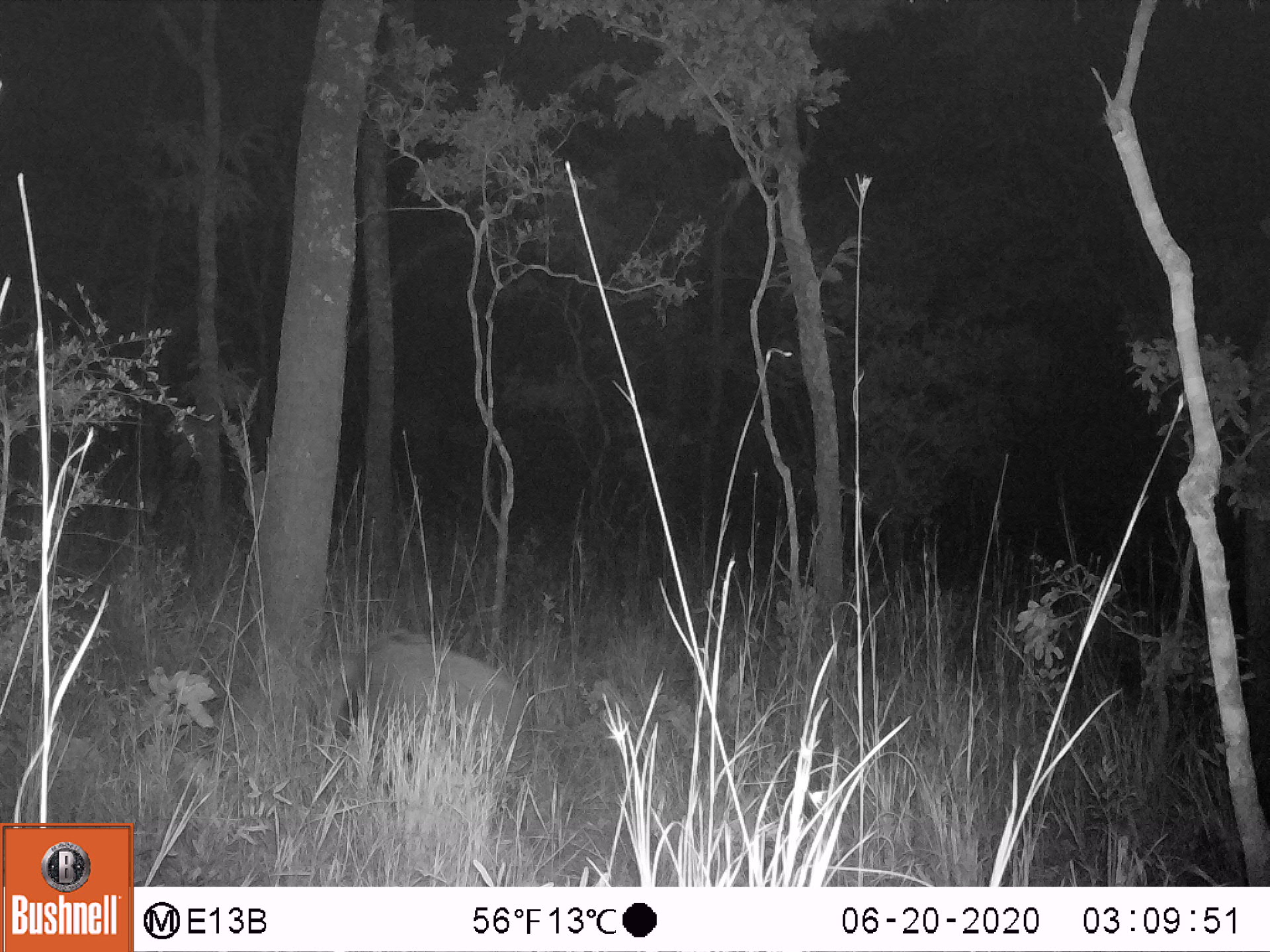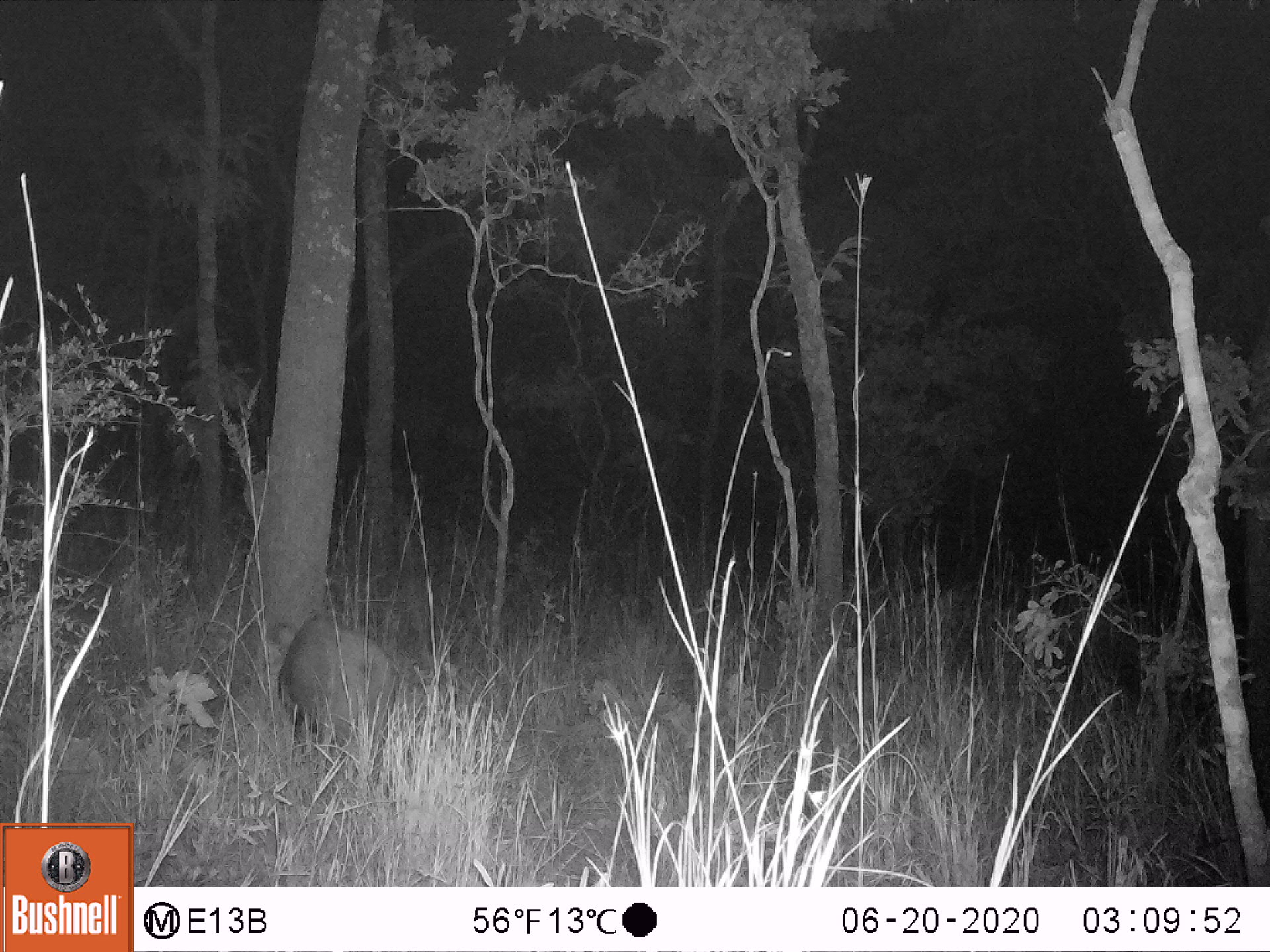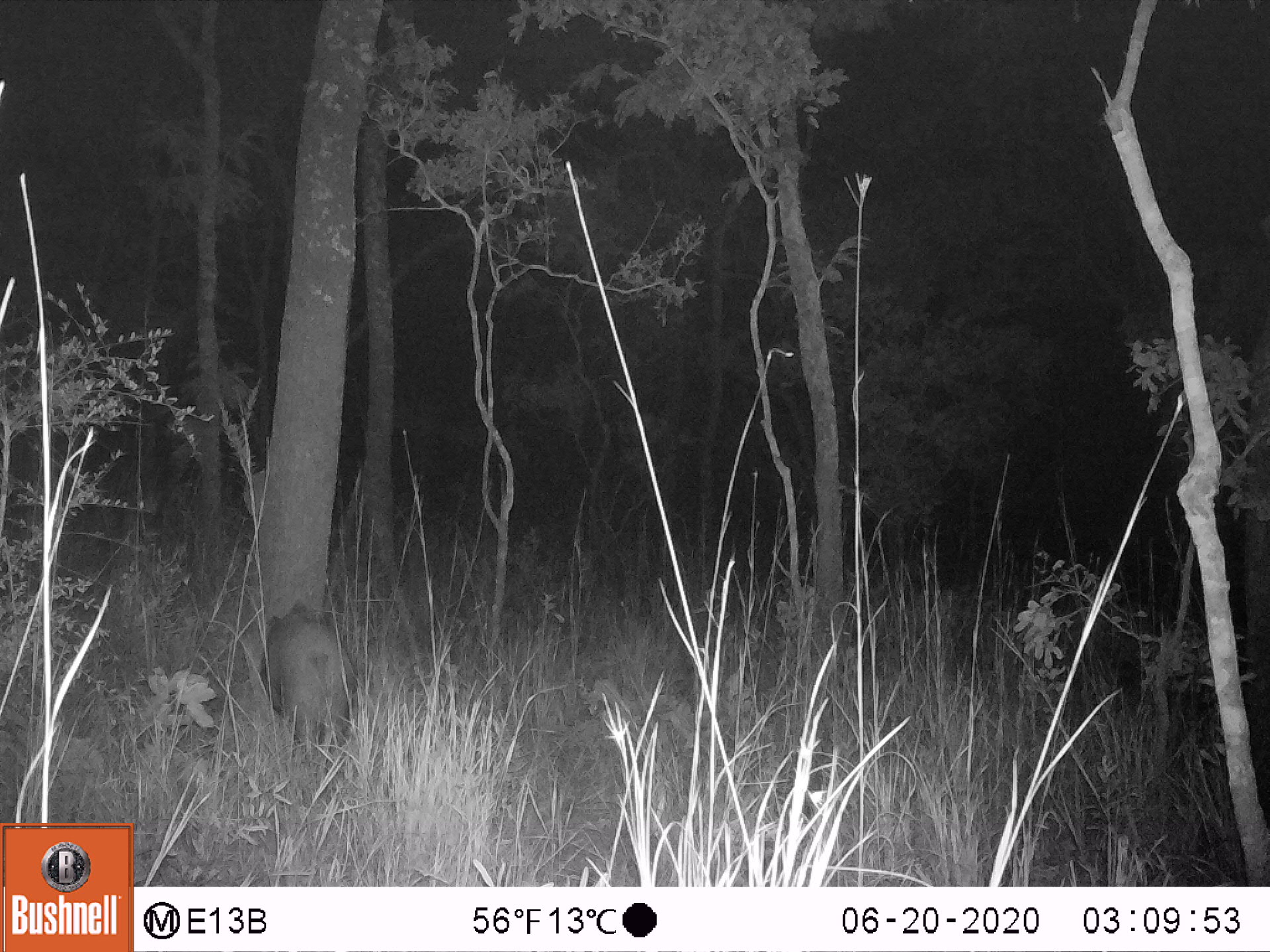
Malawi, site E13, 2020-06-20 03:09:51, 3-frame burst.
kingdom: Animalia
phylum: Chordata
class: Mammalia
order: Artiodactyla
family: Suidae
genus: Potamochoerus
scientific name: Potamochoerus larvatus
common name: bushpig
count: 1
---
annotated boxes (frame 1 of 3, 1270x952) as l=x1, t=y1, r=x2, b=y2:
bushpig: l=321, t=620, r=524, b=780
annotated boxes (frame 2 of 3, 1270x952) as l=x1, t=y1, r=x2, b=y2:
bushpig: l=259, t=608, r=395, b=778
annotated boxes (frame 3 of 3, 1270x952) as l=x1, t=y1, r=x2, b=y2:
bushpig: l=254, t=594, r=363, b=767